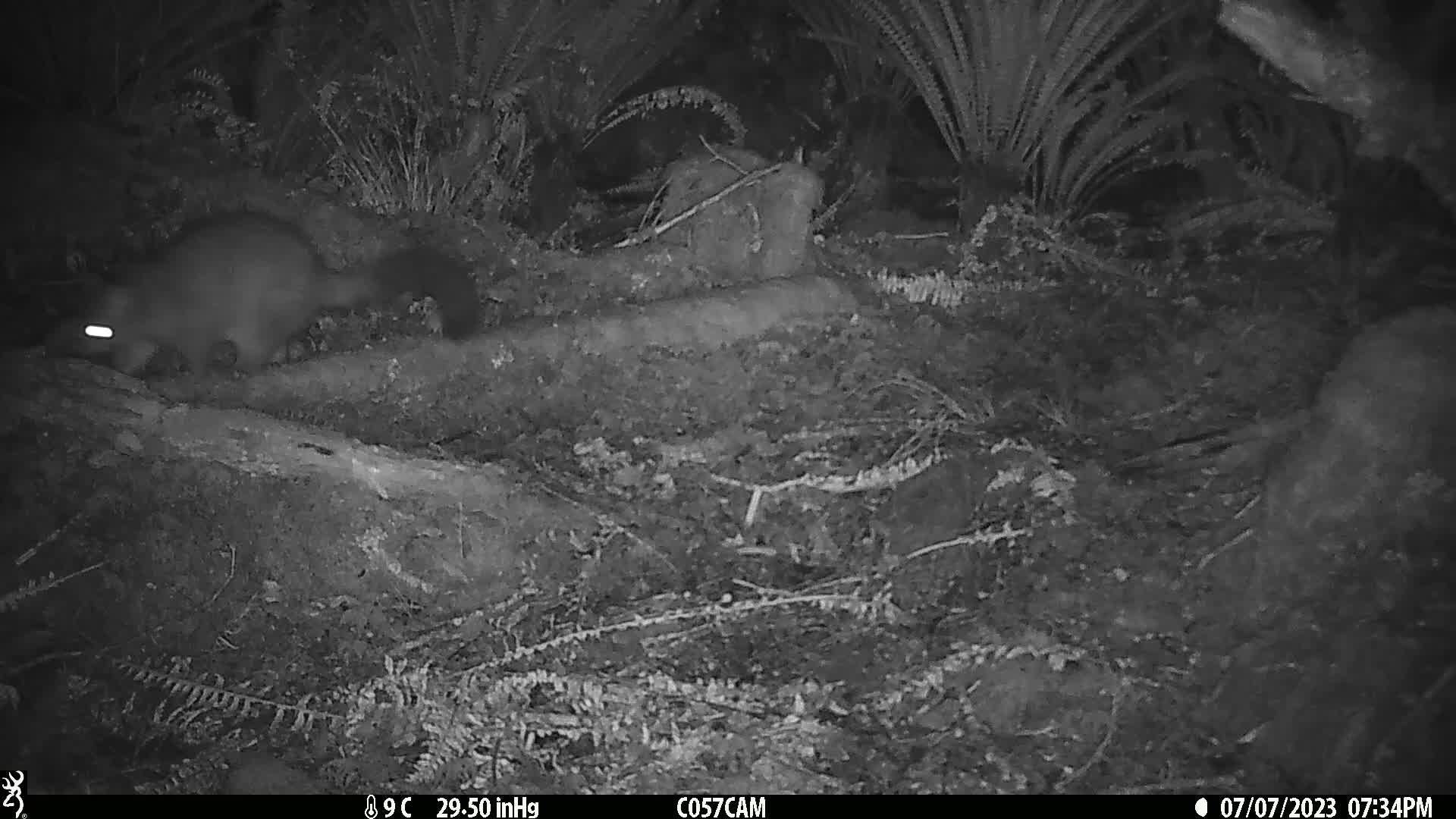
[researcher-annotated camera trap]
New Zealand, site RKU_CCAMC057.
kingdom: Animalia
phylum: Chordata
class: Mammalia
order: Diprotodontia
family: Phalangeridae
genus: Trichosurus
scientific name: Trichosurus vulpecula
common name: common brushtail possum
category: possum